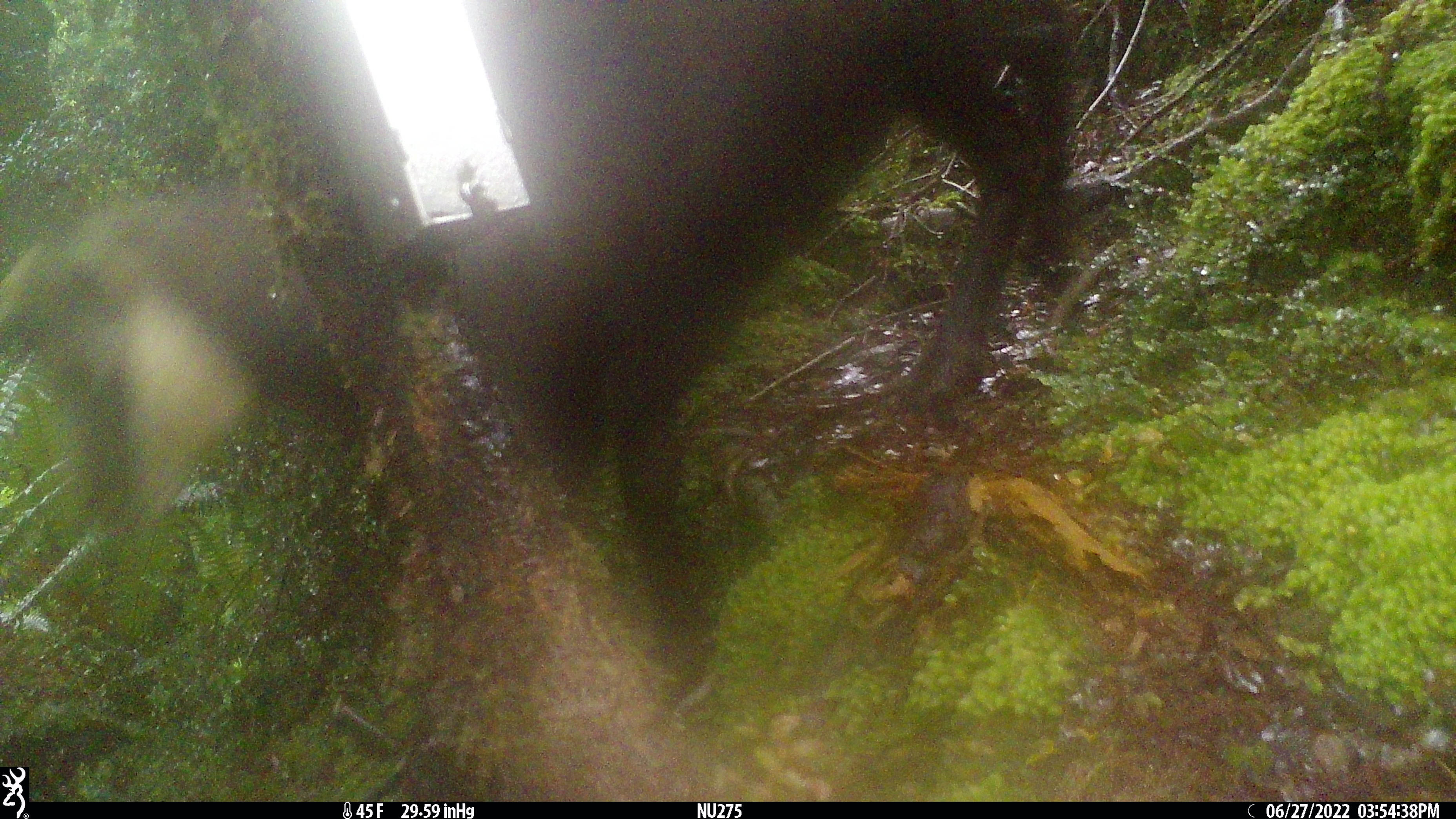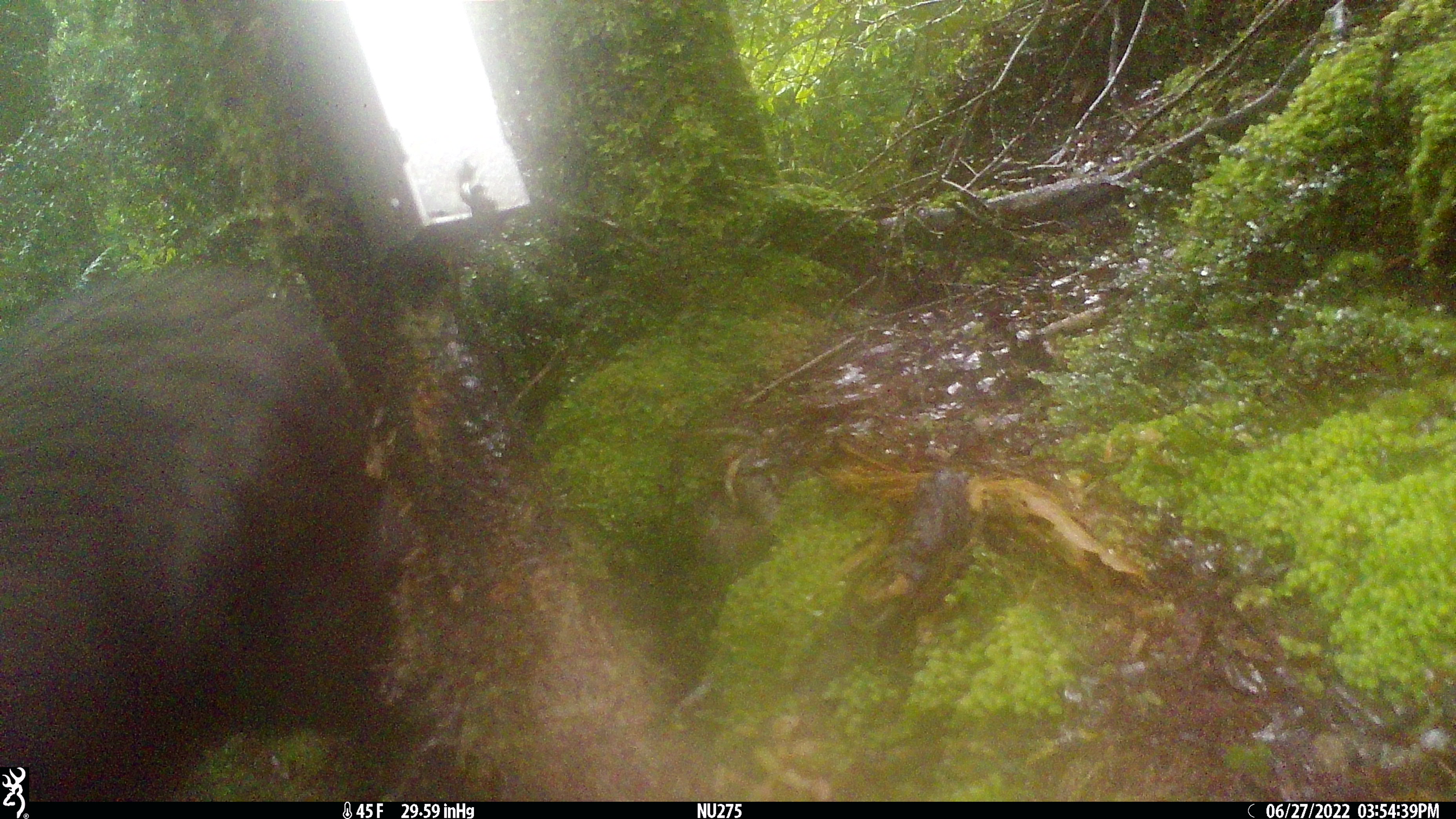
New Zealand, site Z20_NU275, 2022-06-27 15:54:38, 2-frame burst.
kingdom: Animalia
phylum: Chordata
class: Mammalia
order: Artiodactyla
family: Bovidae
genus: Rupicapra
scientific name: Rupicapra rupicapra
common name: alpine chamois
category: chamois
Chamois (alpine chamois) (Rupicapra rupicapra).